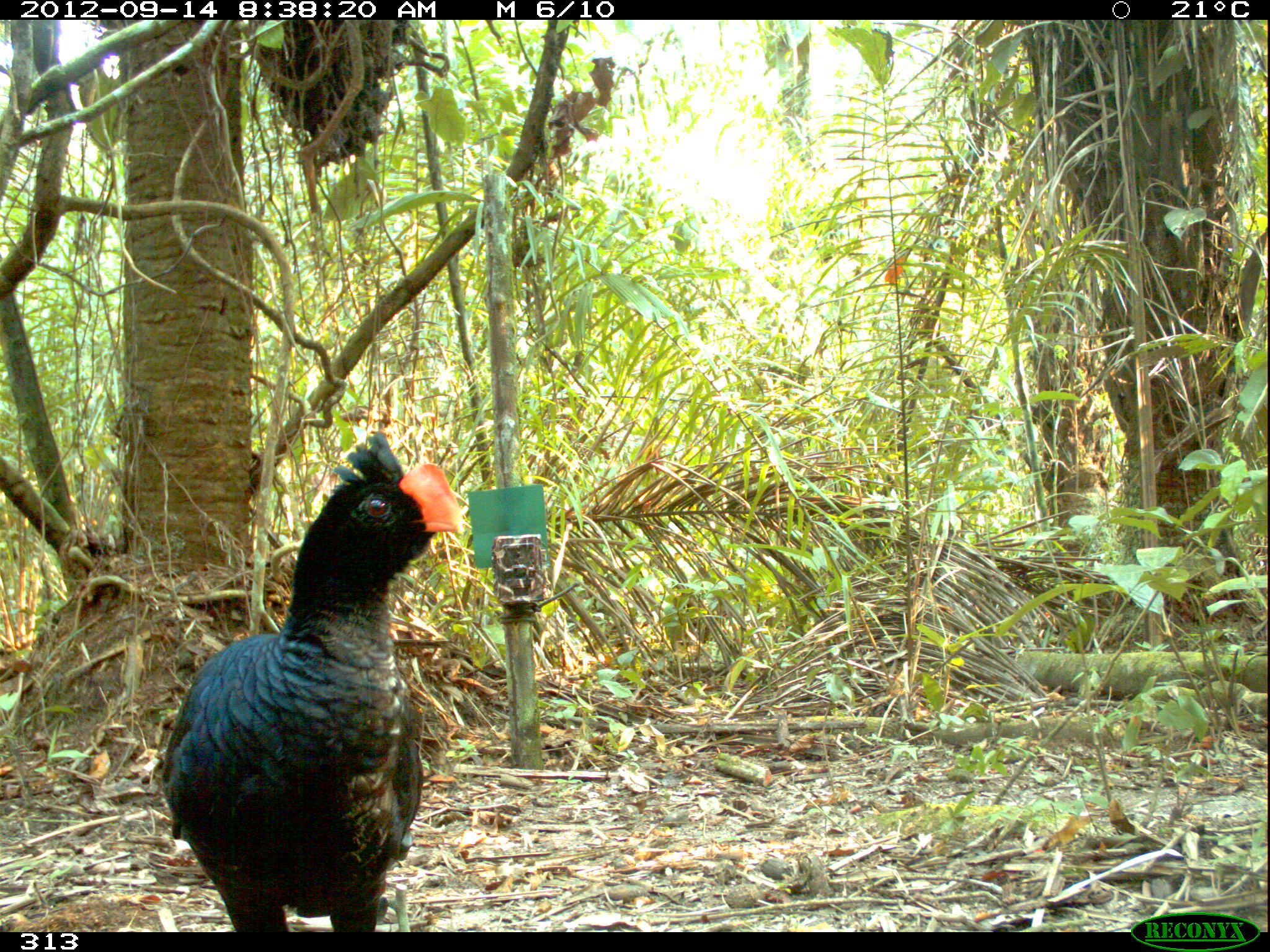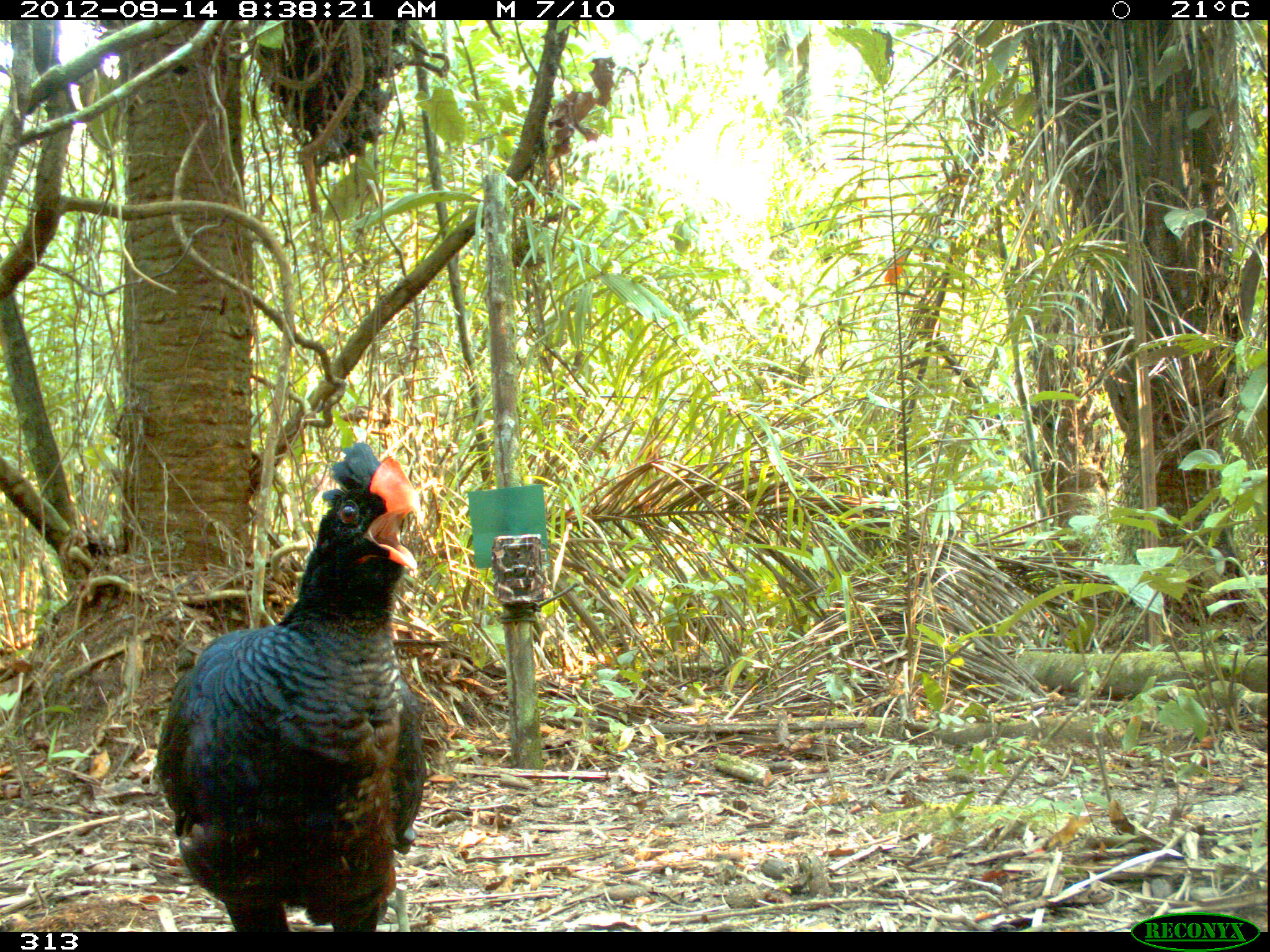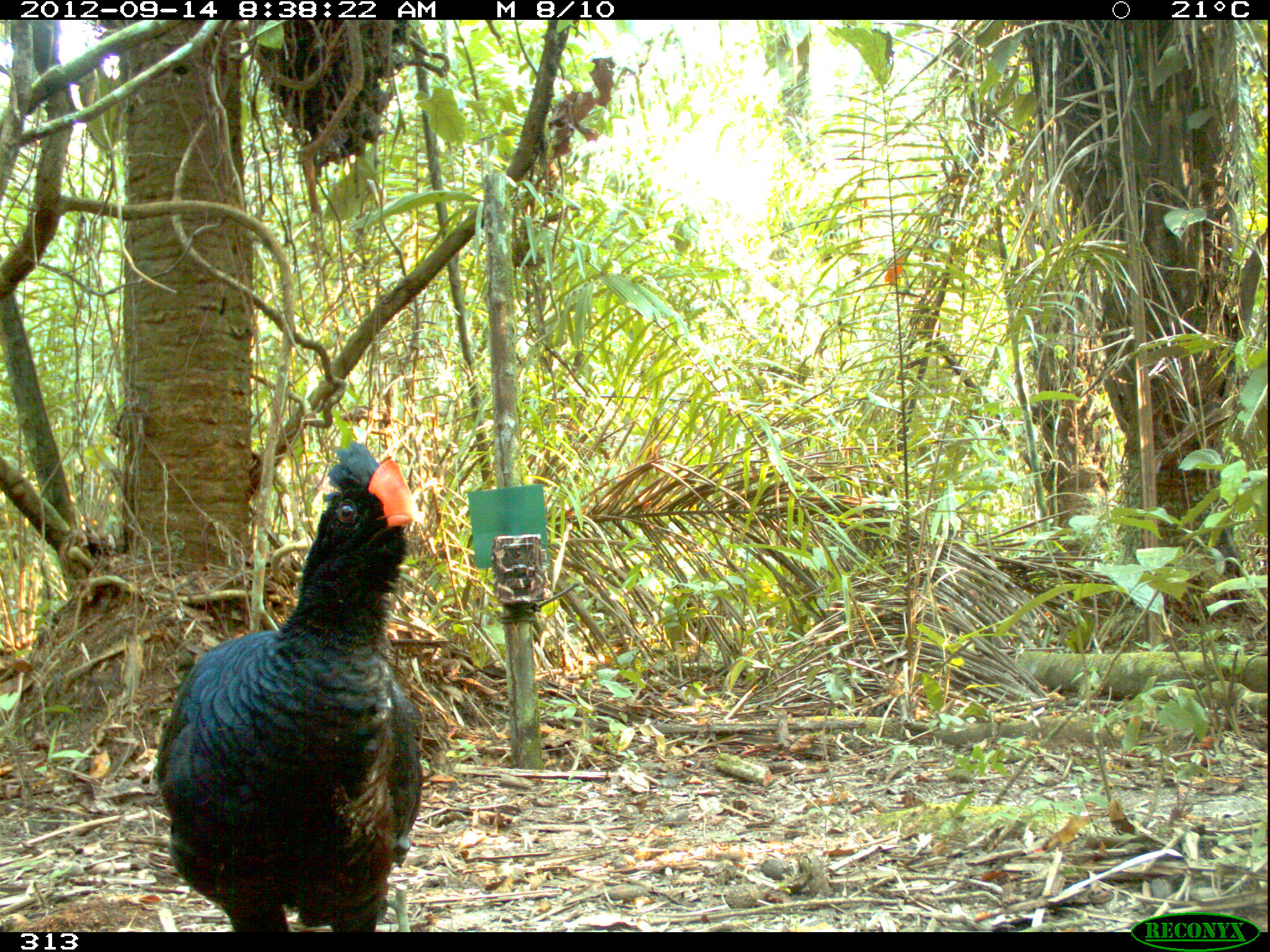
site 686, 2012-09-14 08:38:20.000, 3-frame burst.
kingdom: Animalia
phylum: Chordata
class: Aves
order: Galliformes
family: Cracidae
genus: Mitu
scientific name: Mitu tuberosum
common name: razor-billed curassow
Mitu tuberosum (razor-billed curassow).